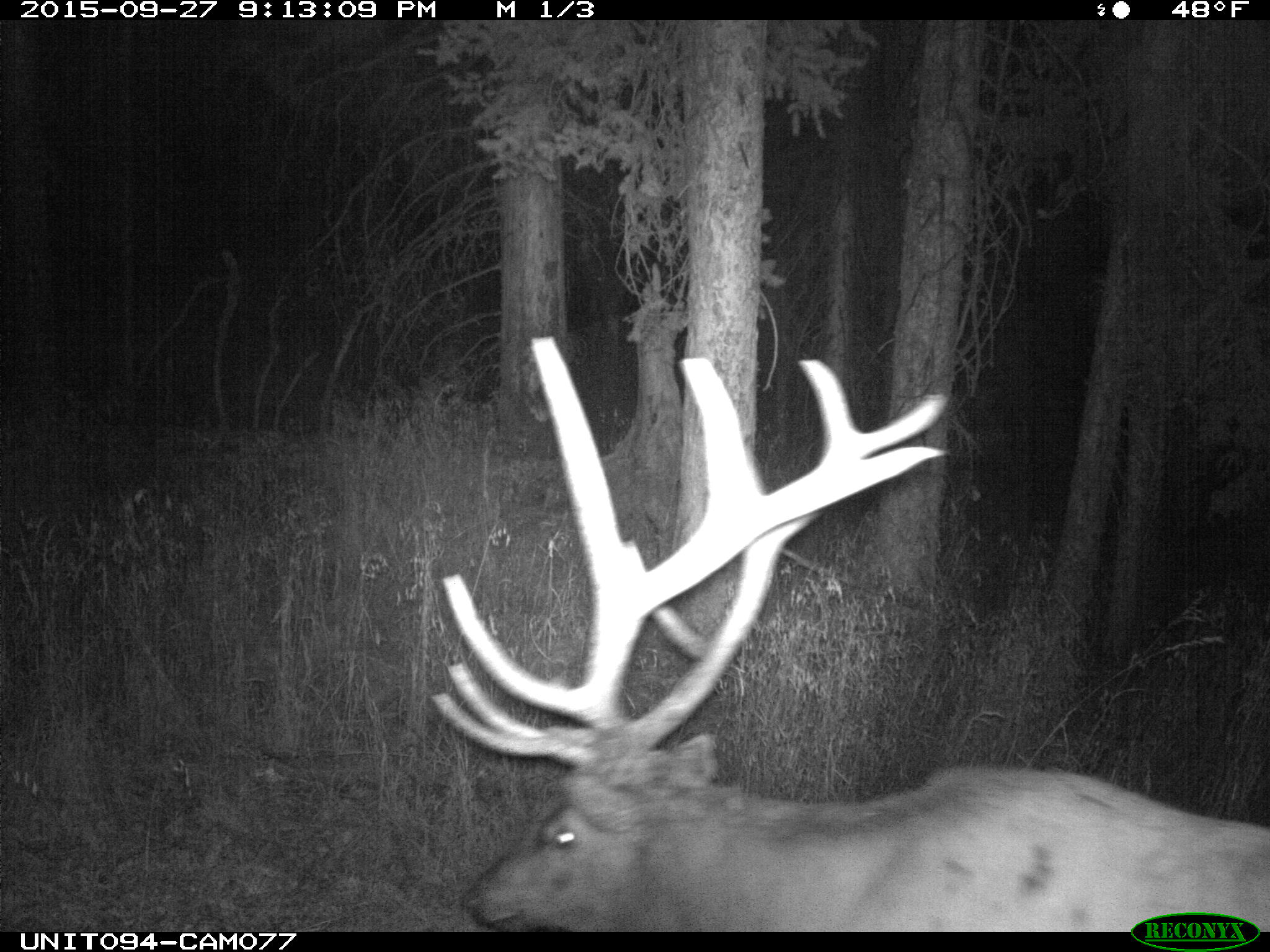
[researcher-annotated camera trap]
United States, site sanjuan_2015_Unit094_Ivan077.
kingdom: Animalia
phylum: Chordata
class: Mammalia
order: Artiodactyla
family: Cervidae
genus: Cervus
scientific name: Cervus elaphus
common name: red deer